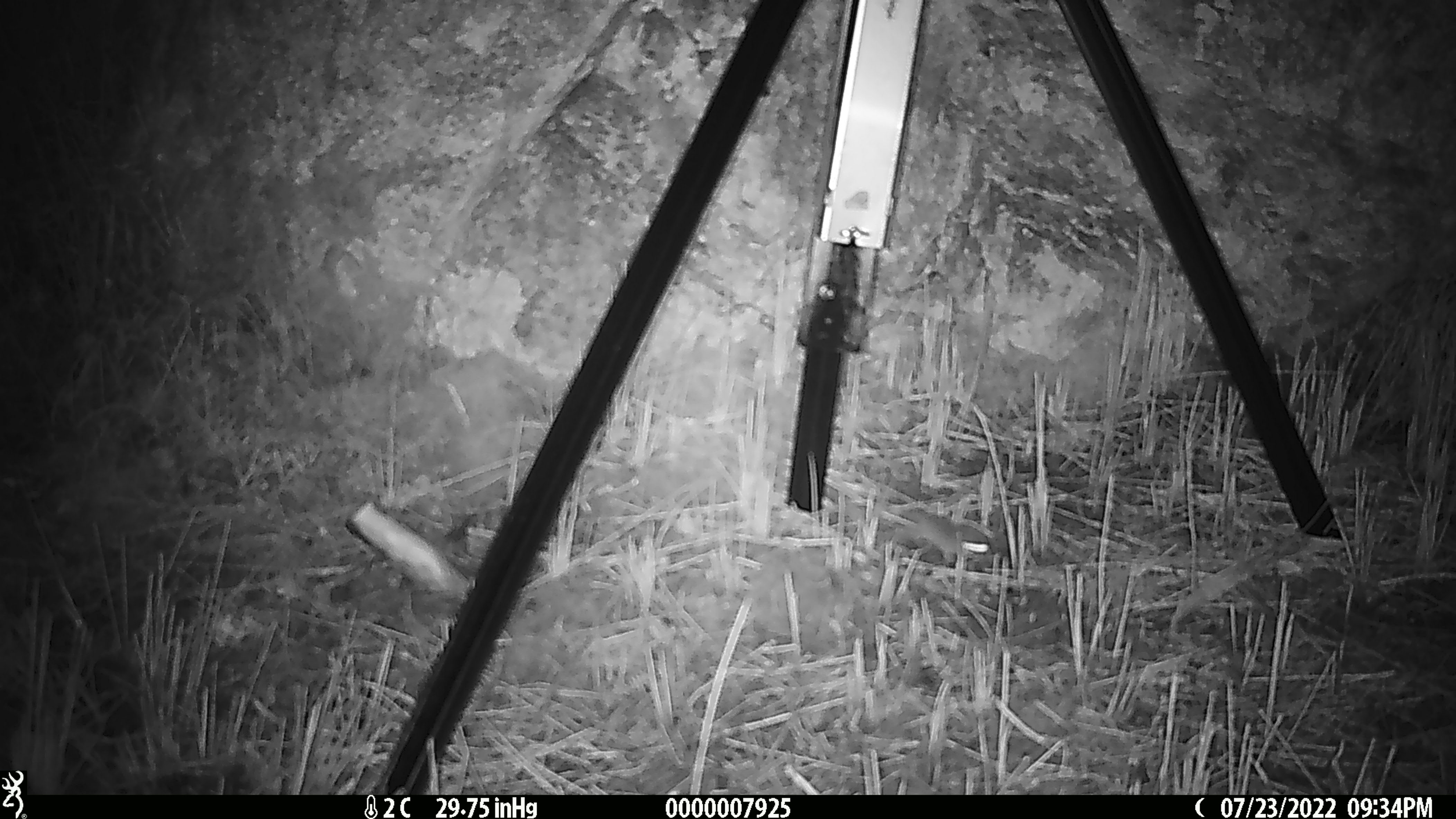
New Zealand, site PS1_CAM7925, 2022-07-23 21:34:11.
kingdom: Animalia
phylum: Chordata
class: Mammalia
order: Rodentia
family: Muridae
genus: Mus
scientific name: Mus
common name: mouse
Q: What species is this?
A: Mouse (Mus).